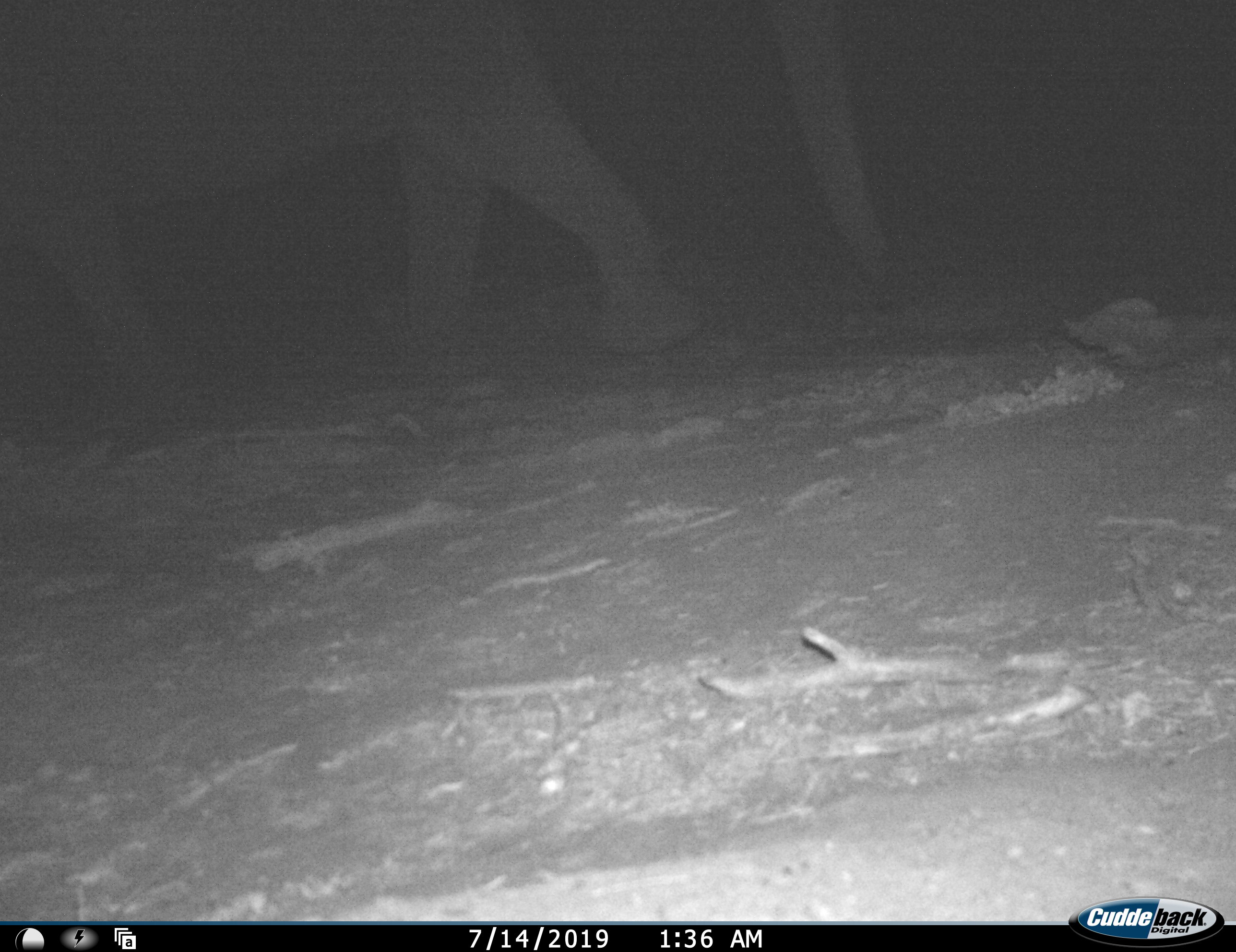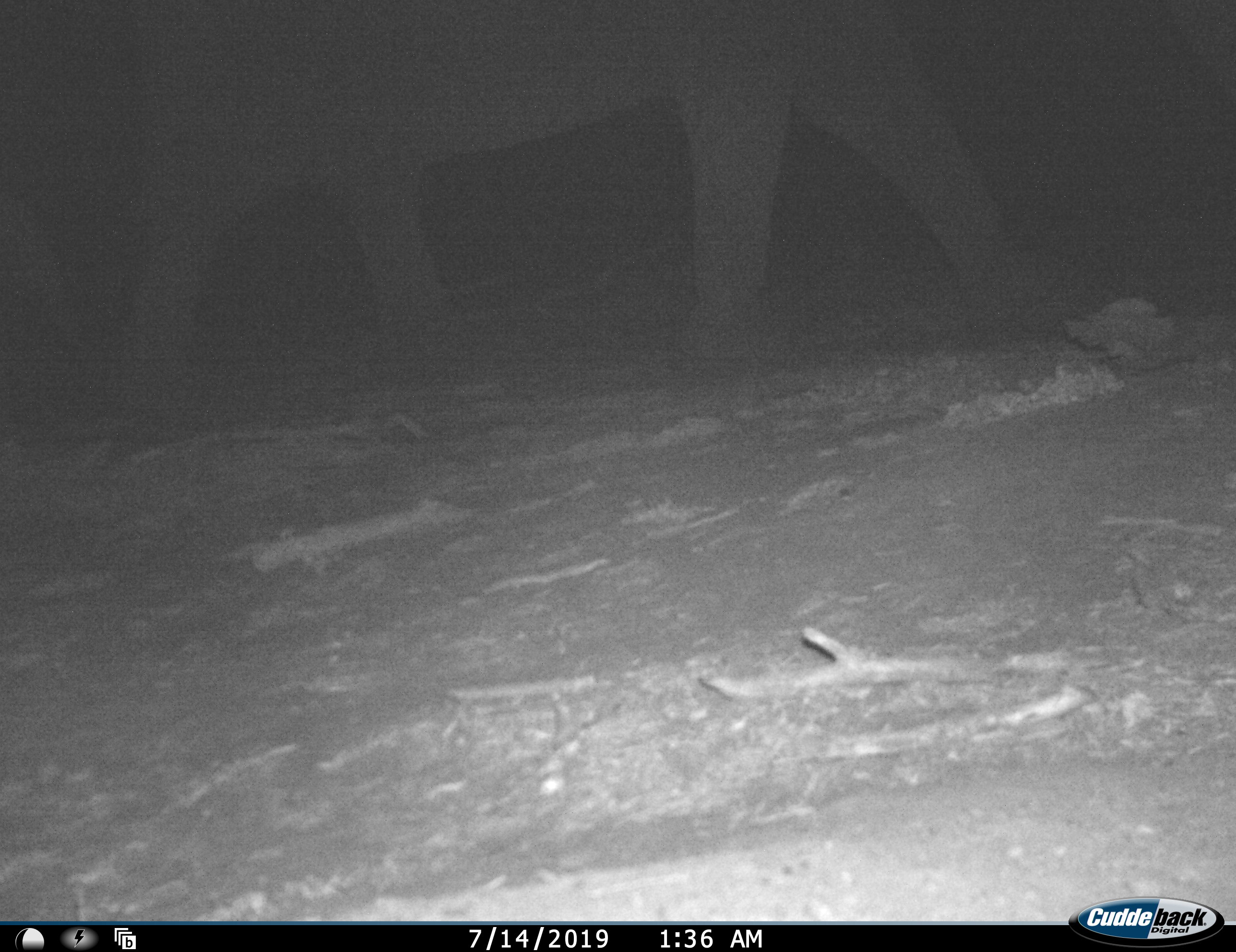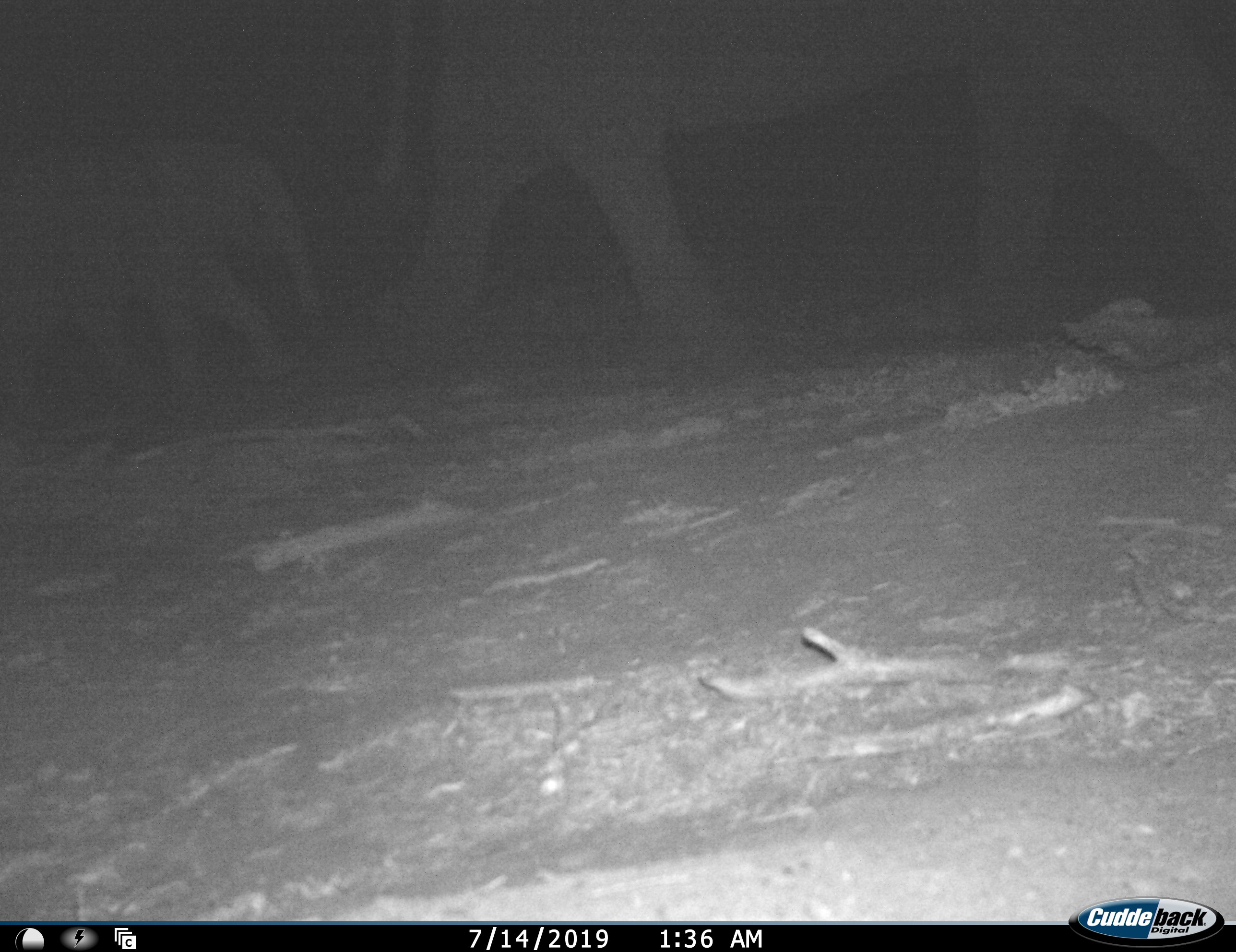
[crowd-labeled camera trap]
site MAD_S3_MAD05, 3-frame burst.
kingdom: Animalia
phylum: Chordata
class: Mammalia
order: Proboscidea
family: Elephantidae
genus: Loxodonta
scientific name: Loxodonta africana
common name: african bush elephant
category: elephant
Elephant (african bush elephant) (Loxodonta africana), count 2. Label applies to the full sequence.